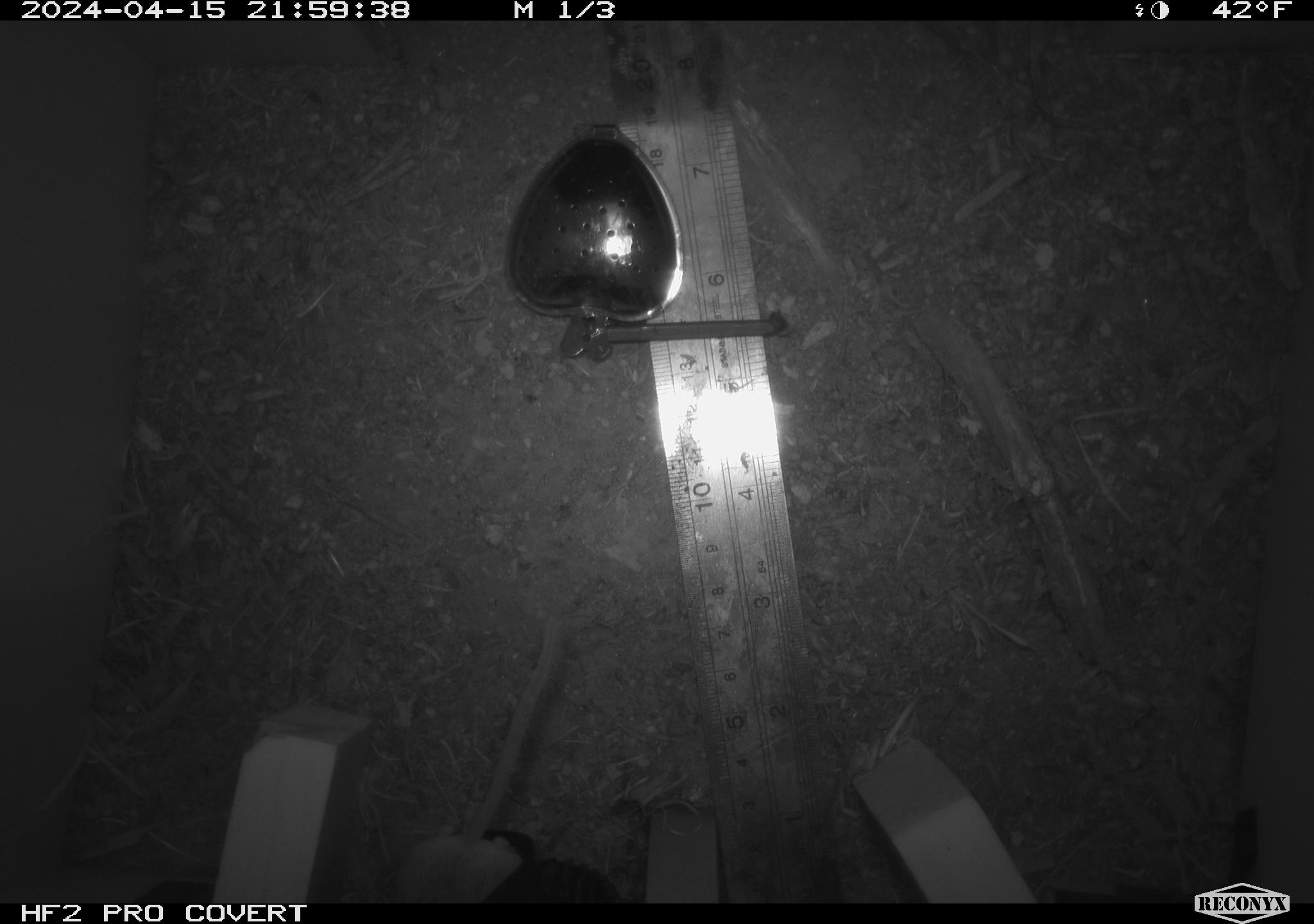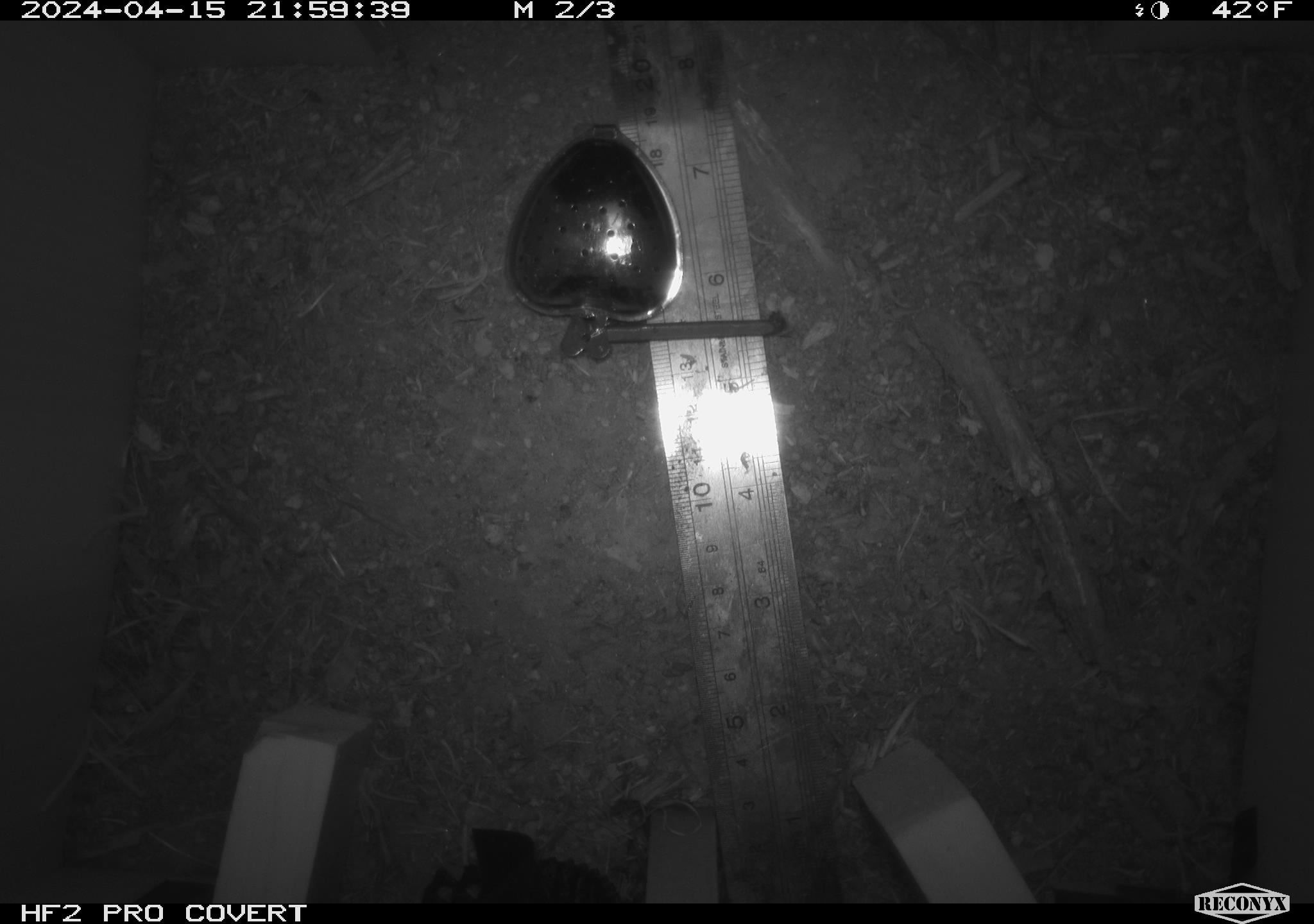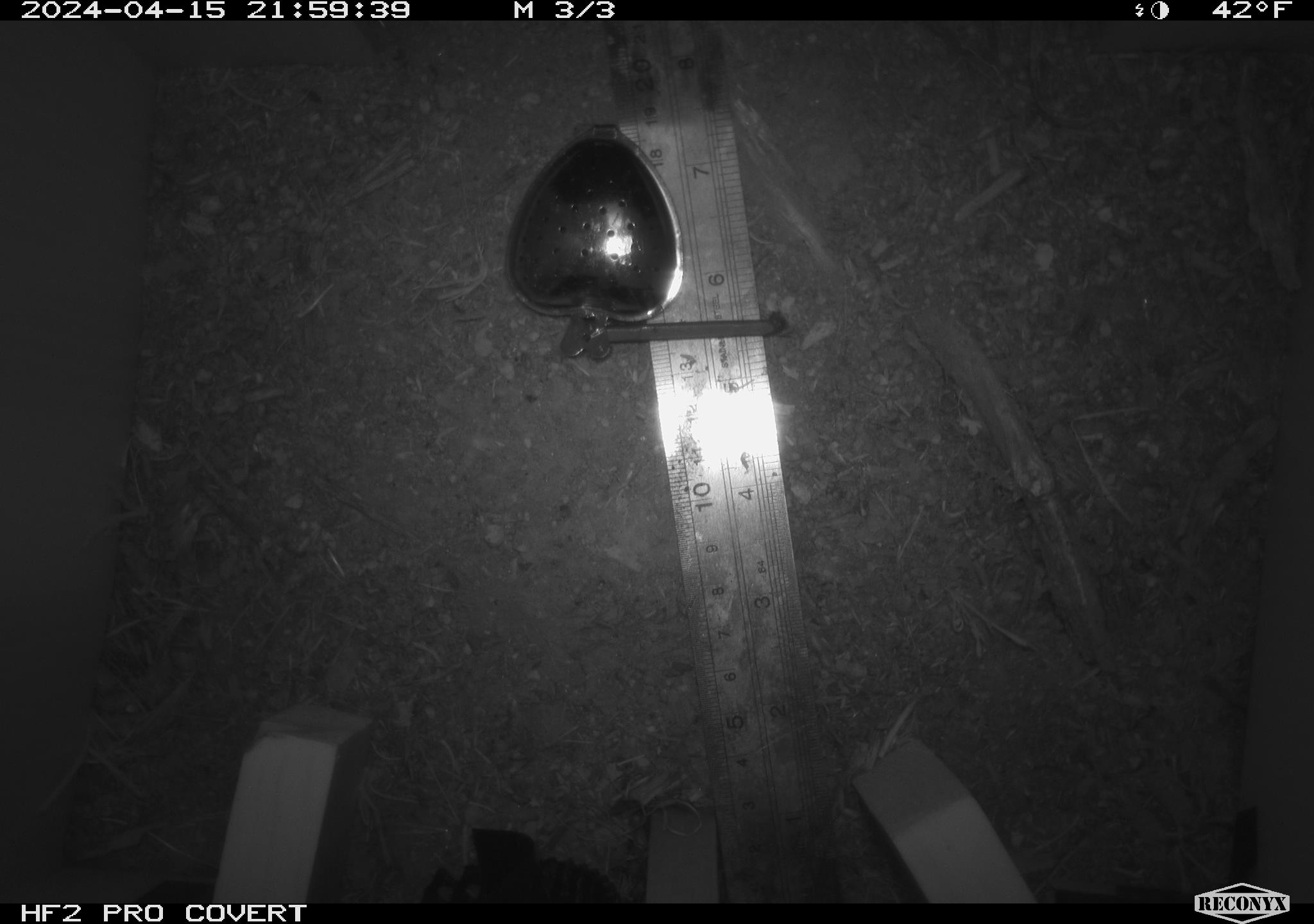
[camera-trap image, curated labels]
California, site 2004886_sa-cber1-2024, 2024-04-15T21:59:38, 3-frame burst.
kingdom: Animalia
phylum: Chordata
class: Mammalia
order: Rodentia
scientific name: Rodentia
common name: mouse species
Mouse species (Rodentia).